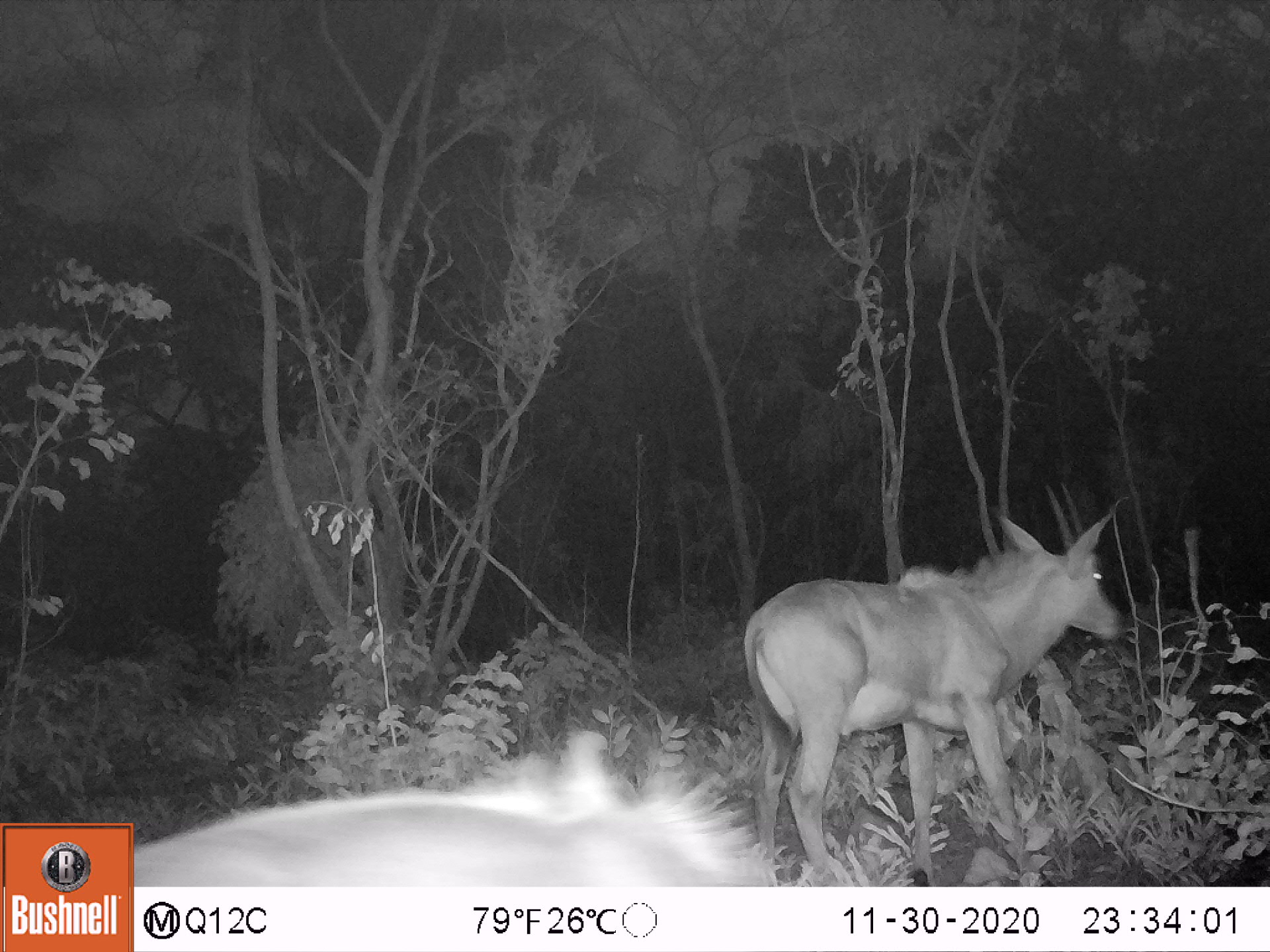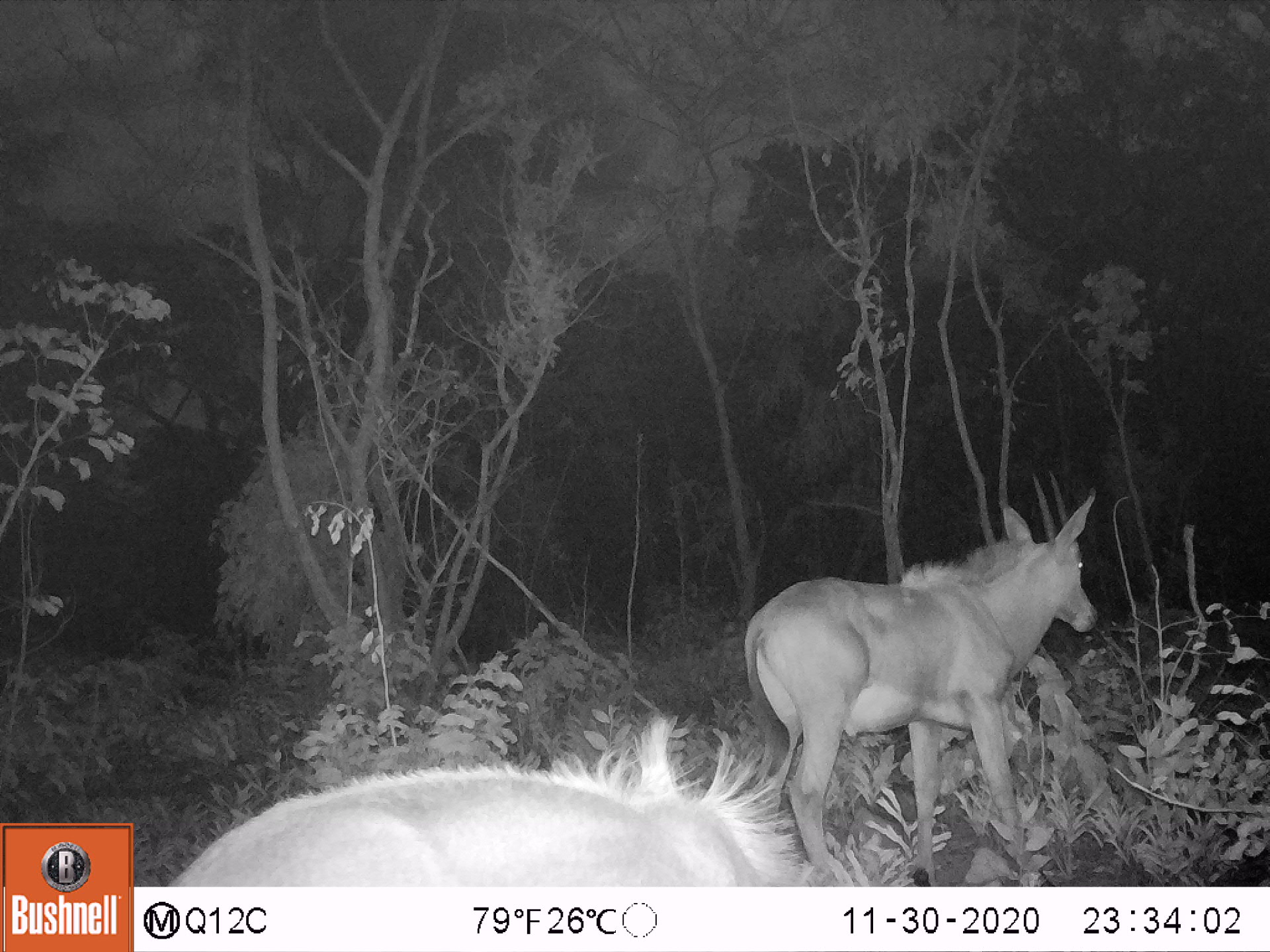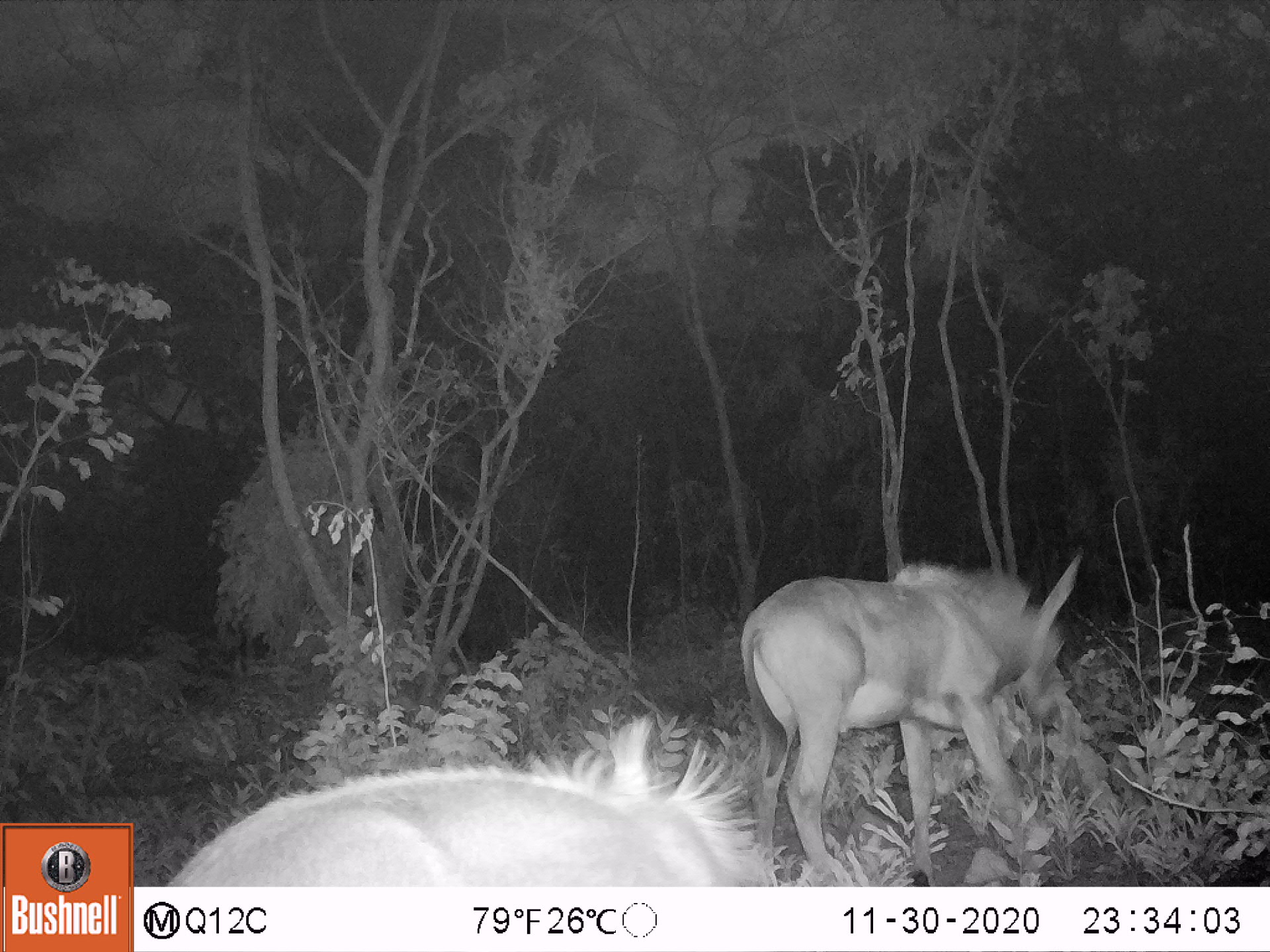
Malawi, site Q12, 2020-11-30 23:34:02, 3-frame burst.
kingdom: Animalia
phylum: Chordata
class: Mammalia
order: Artiodactyla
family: Bovidae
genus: Hippotragus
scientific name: Hippotragus niger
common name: sable antelope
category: sable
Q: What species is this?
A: Sable (sable antelope) (Hippotragus niger).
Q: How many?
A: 2.